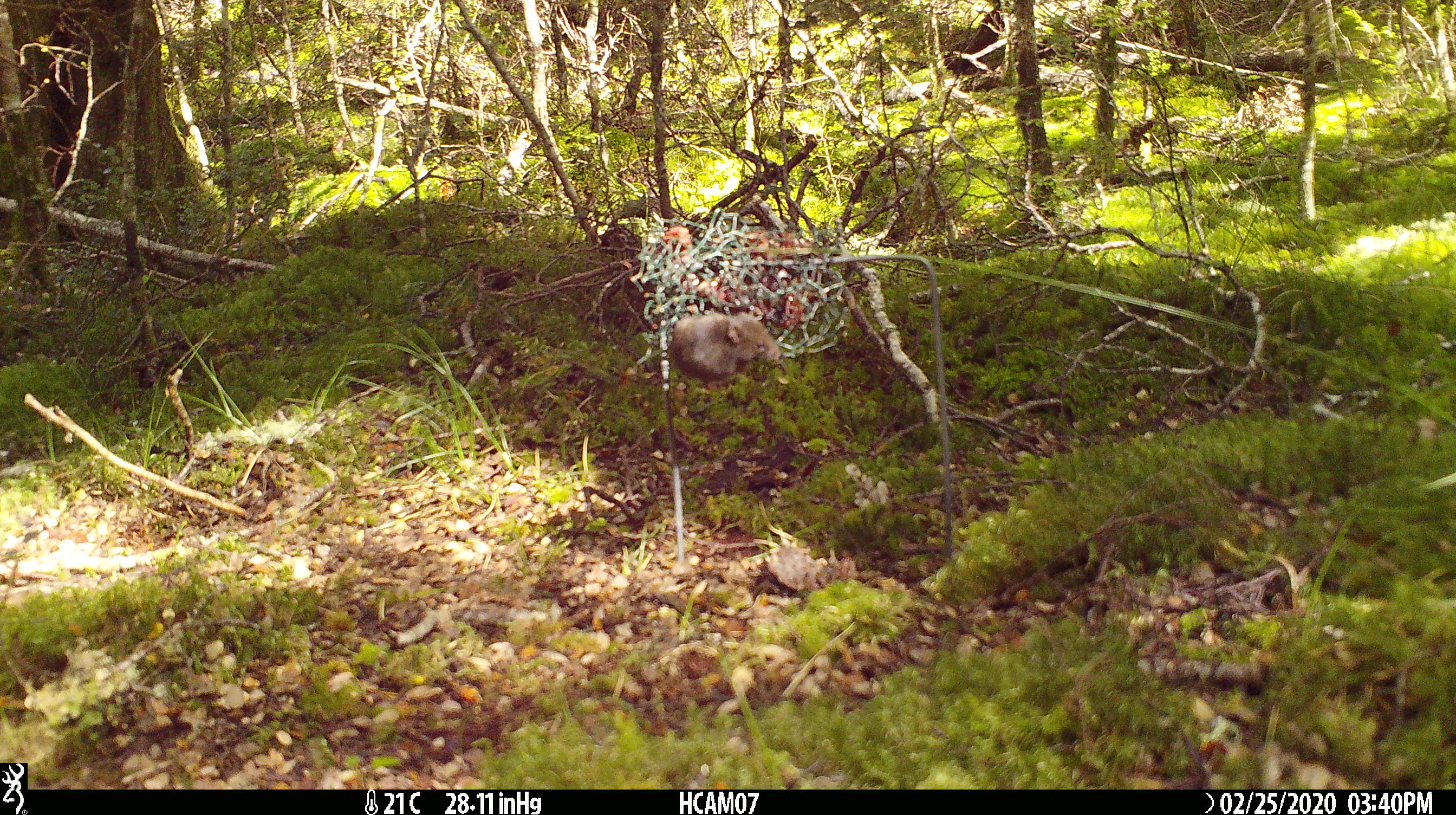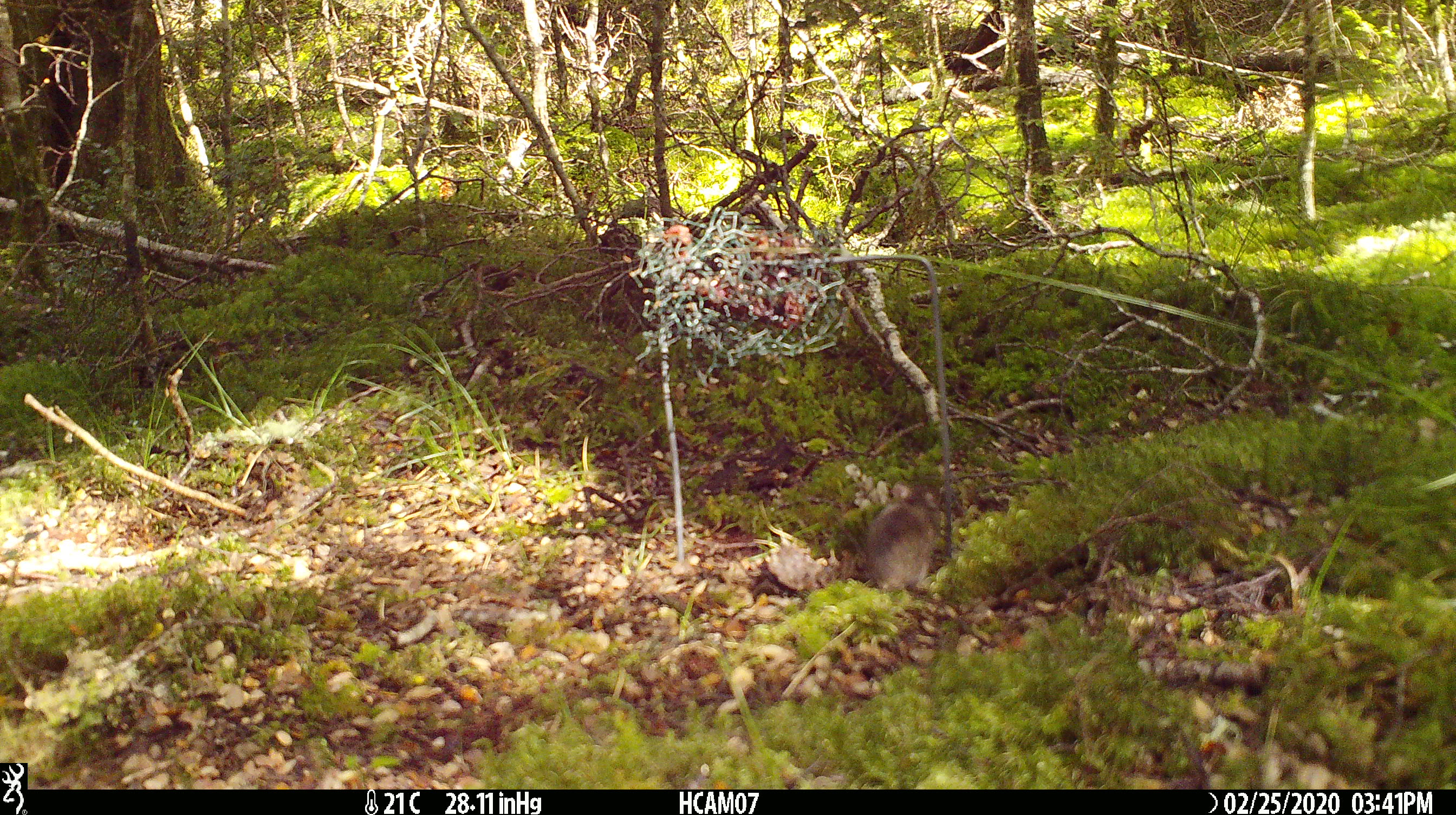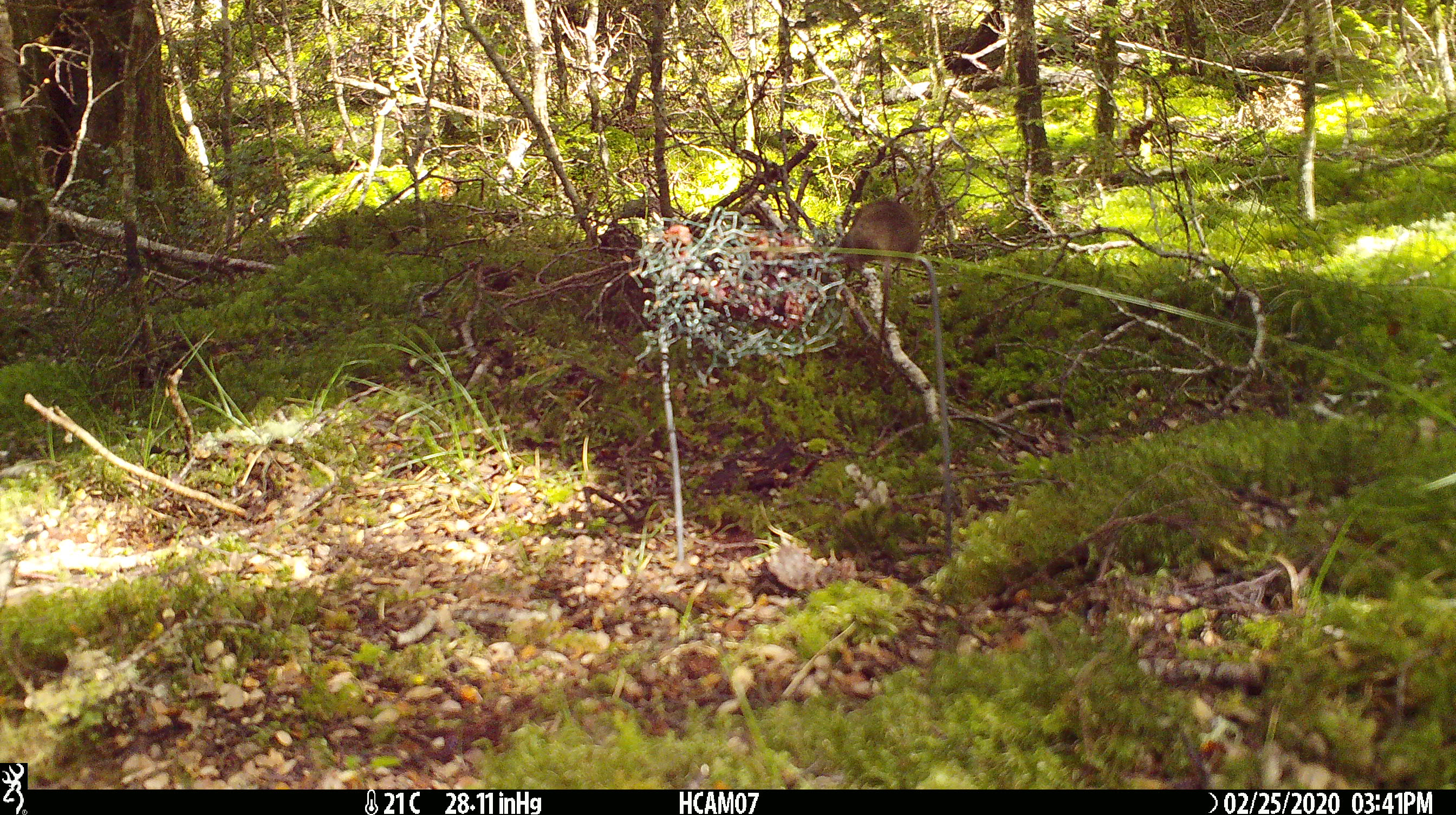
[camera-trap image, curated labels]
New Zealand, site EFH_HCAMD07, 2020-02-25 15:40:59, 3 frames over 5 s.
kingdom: Animalia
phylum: Chordata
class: Mammalia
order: Rodentia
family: Muridae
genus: Mus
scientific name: Mus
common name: mouse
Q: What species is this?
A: Mouse (Mus).